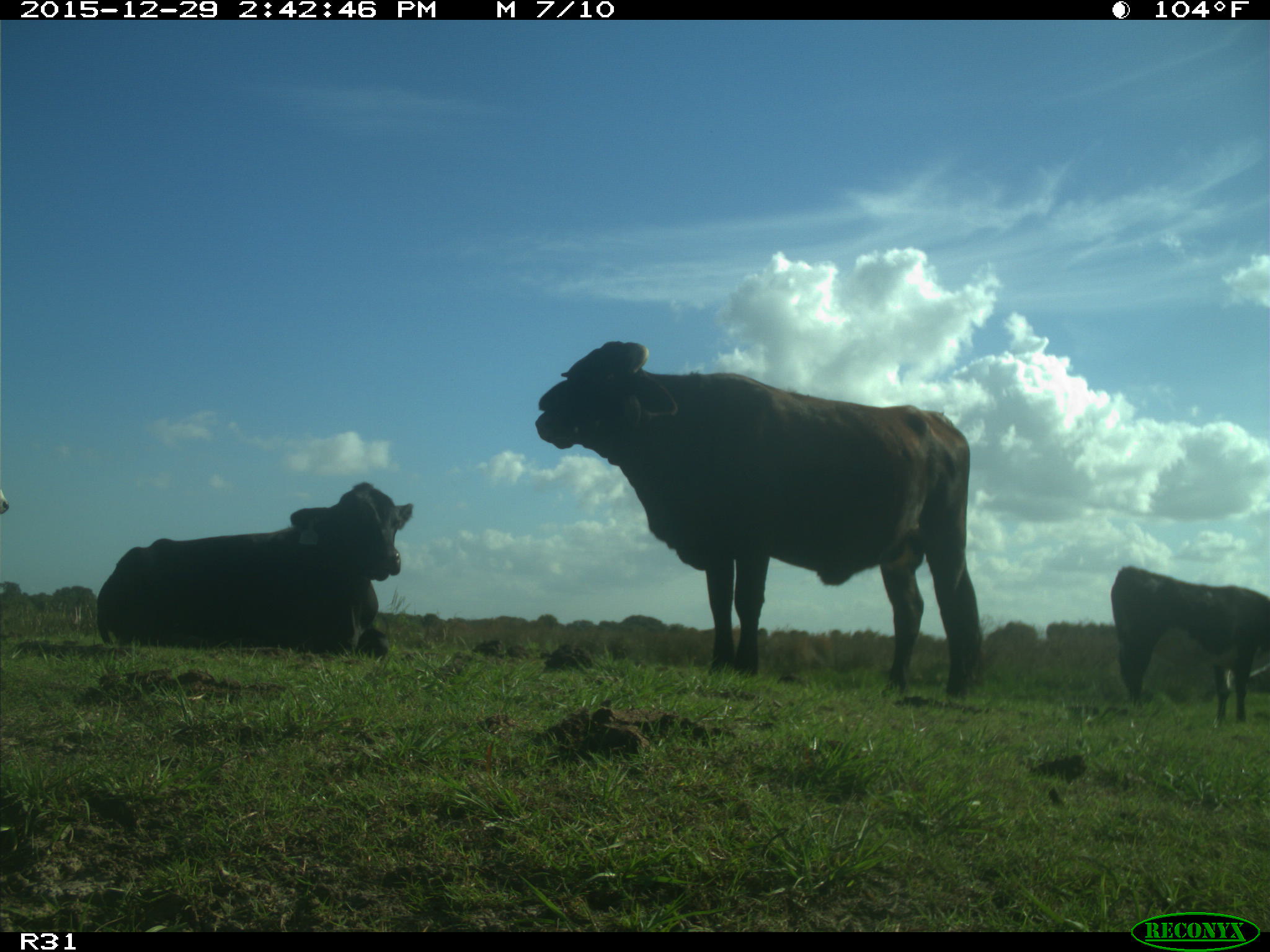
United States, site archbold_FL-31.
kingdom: Animalia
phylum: Chordata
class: Mammalia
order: Artiodactyla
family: Bovidae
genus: Bos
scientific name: Bos taurus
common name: domestic cow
Bos taurus (domestic cow).